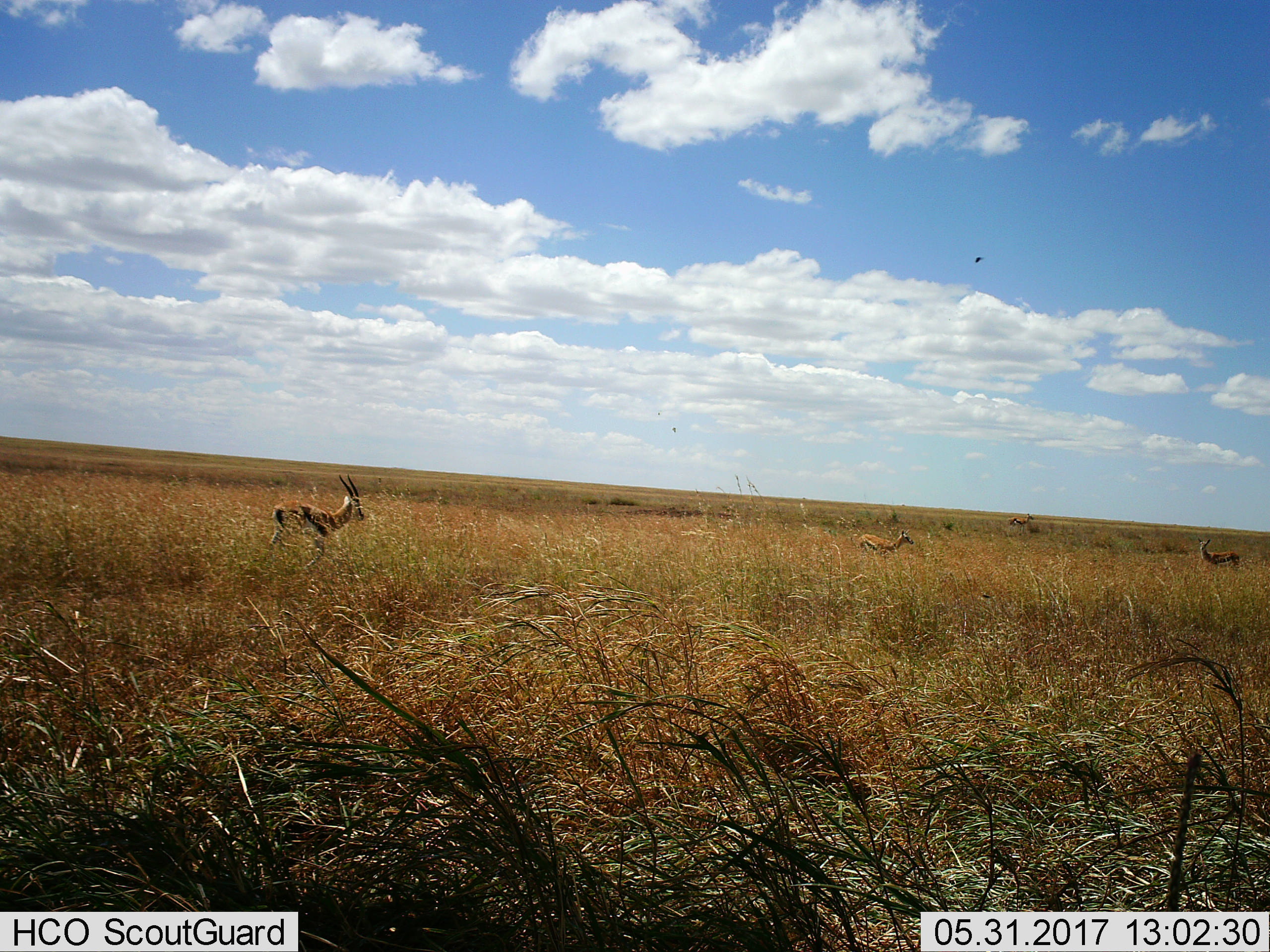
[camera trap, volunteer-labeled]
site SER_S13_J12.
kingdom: Animalia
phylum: Chordata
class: Mammalia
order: Artiodactyla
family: Bovidae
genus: Eudorcas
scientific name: Eudorcas thomsonii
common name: thomson's gazelle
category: gazellethomsons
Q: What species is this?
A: Gazellethomsons (thomson's gazelle) (Eudorcas thomsonii).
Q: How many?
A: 4.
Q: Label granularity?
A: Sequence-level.